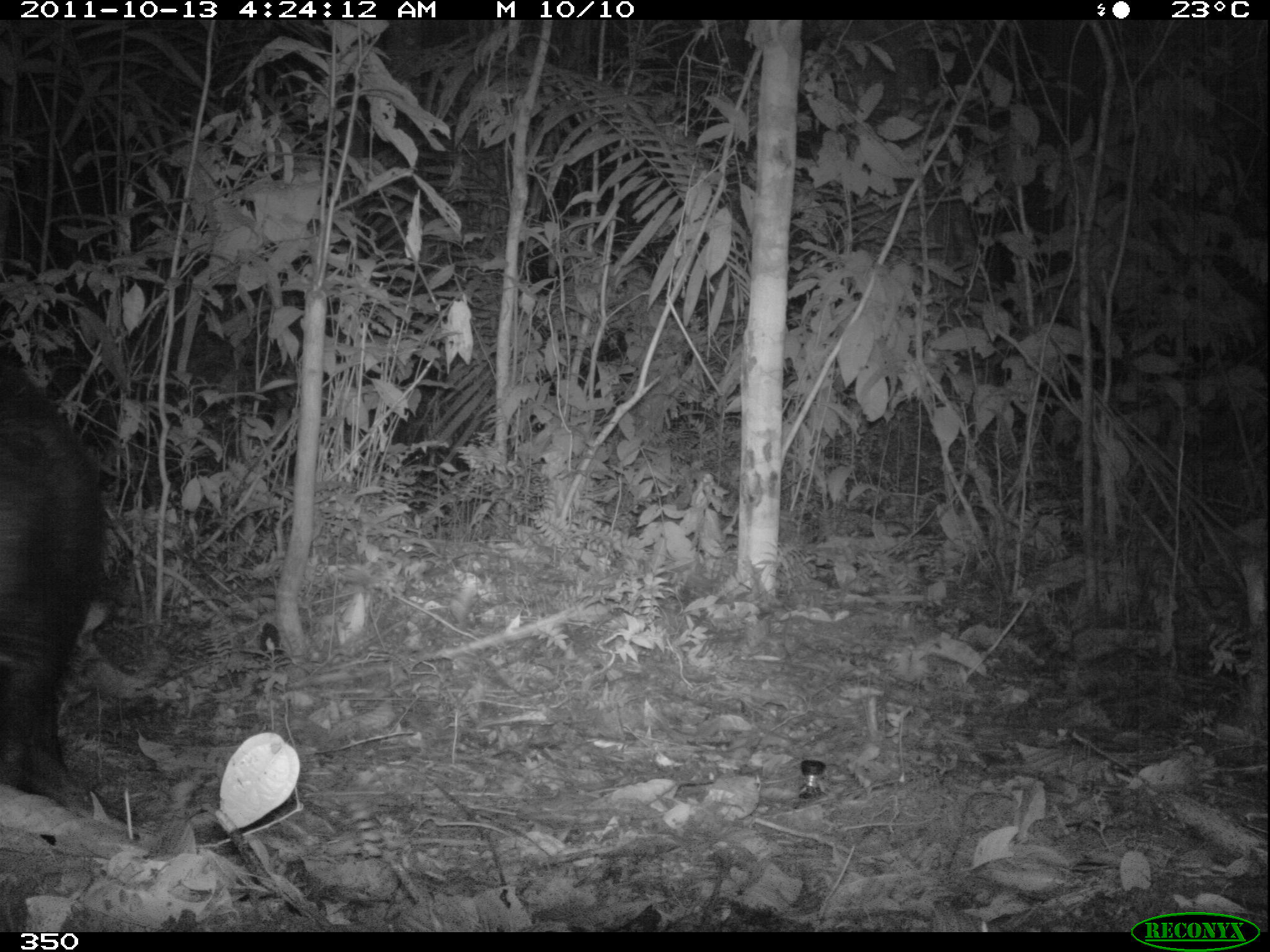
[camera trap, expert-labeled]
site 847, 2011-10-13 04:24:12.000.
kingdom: Animalia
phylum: Chordata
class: Mammalia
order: Artiodactyla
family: Tayassuidae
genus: Tayassu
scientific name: Tayassu pecari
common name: white-lipped peccary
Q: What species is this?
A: Tayassu pecari (white-lipped peccary).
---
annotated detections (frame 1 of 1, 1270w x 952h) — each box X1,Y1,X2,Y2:
tayassu pecari: 1,357,104,816